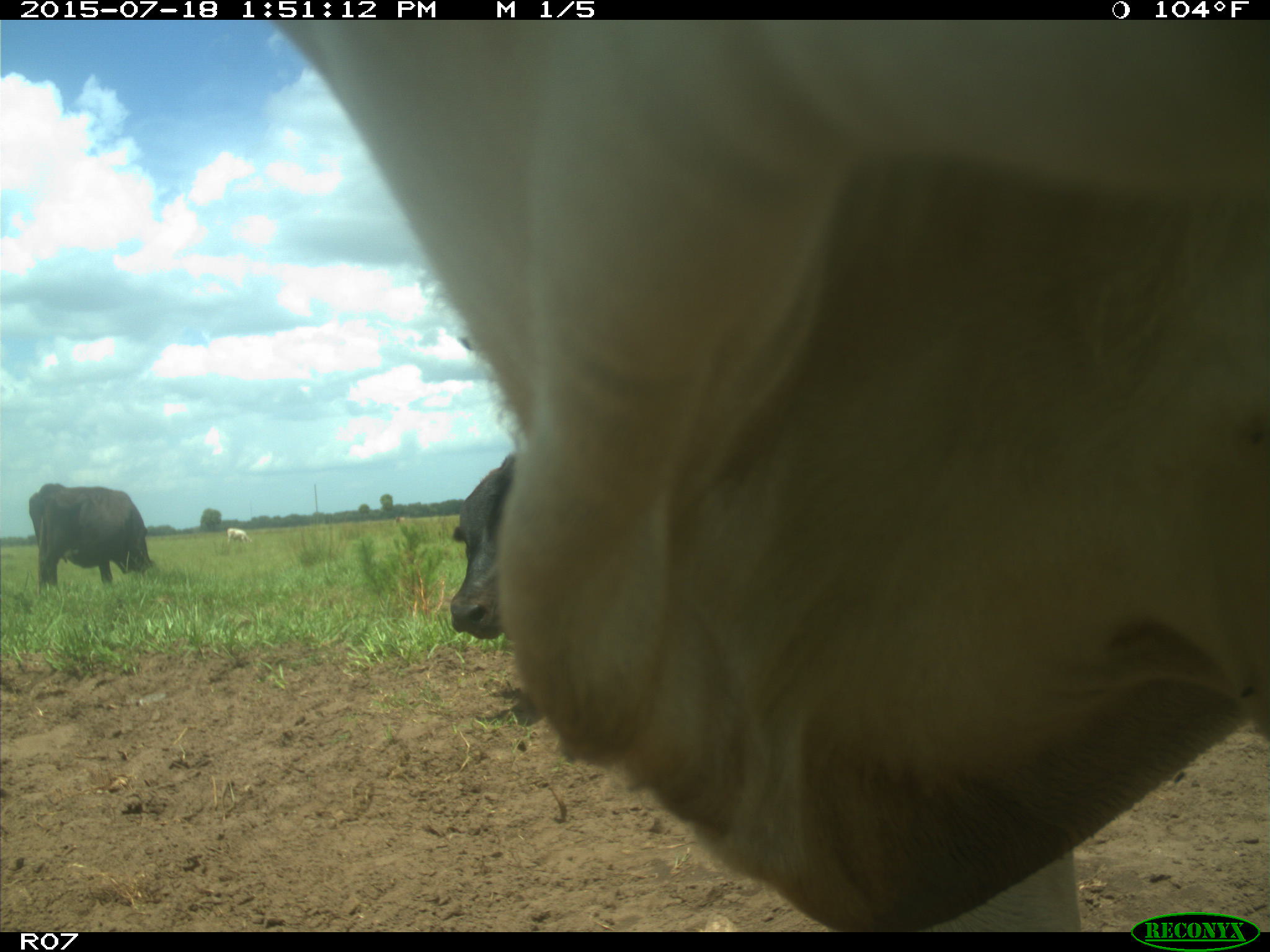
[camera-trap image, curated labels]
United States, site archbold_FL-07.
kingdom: Animalia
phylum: Chordata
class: Mammalia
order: Artiodactyla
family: Bovidae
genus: Bos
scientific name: Bos taurus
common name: domestic cow